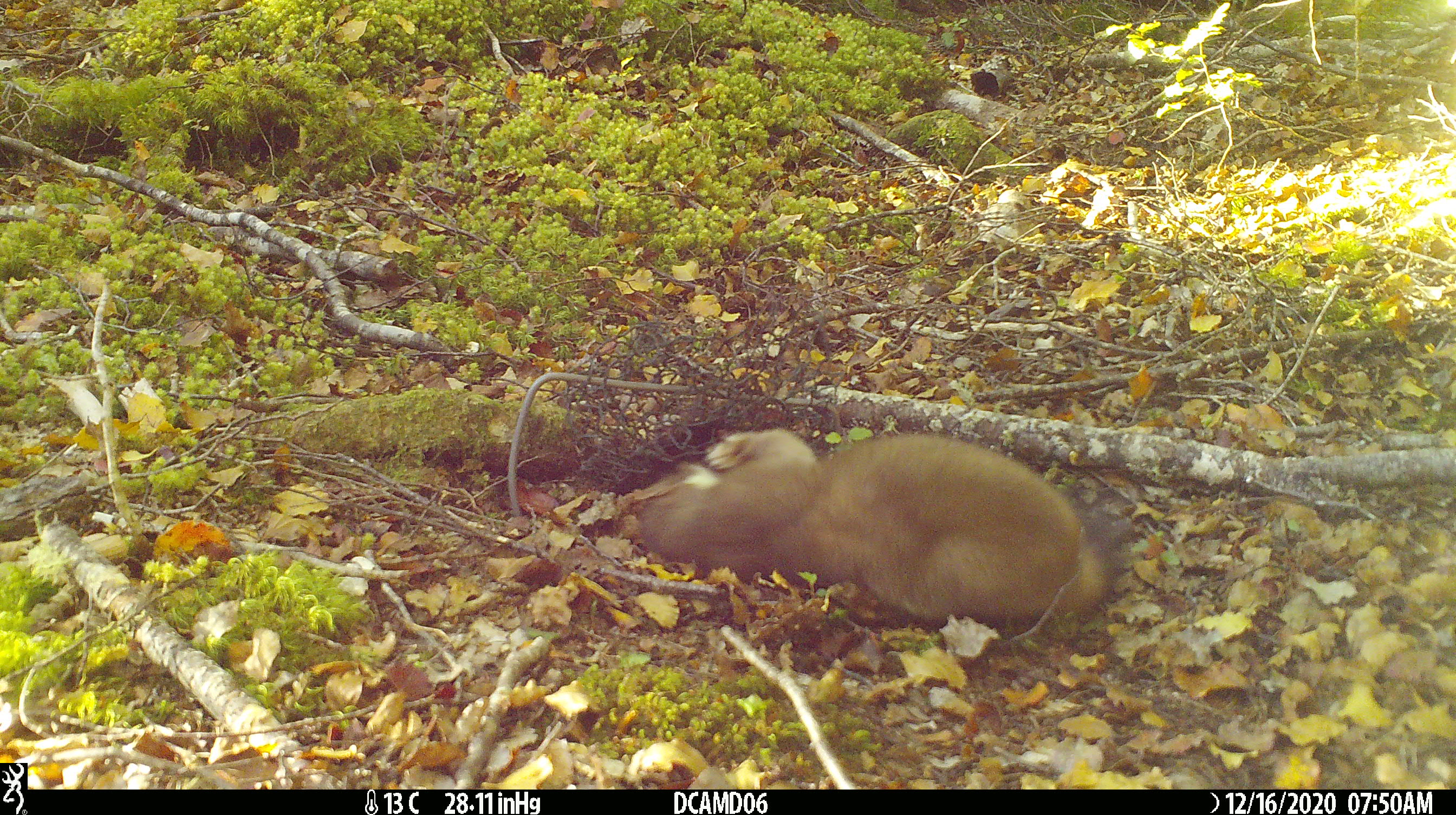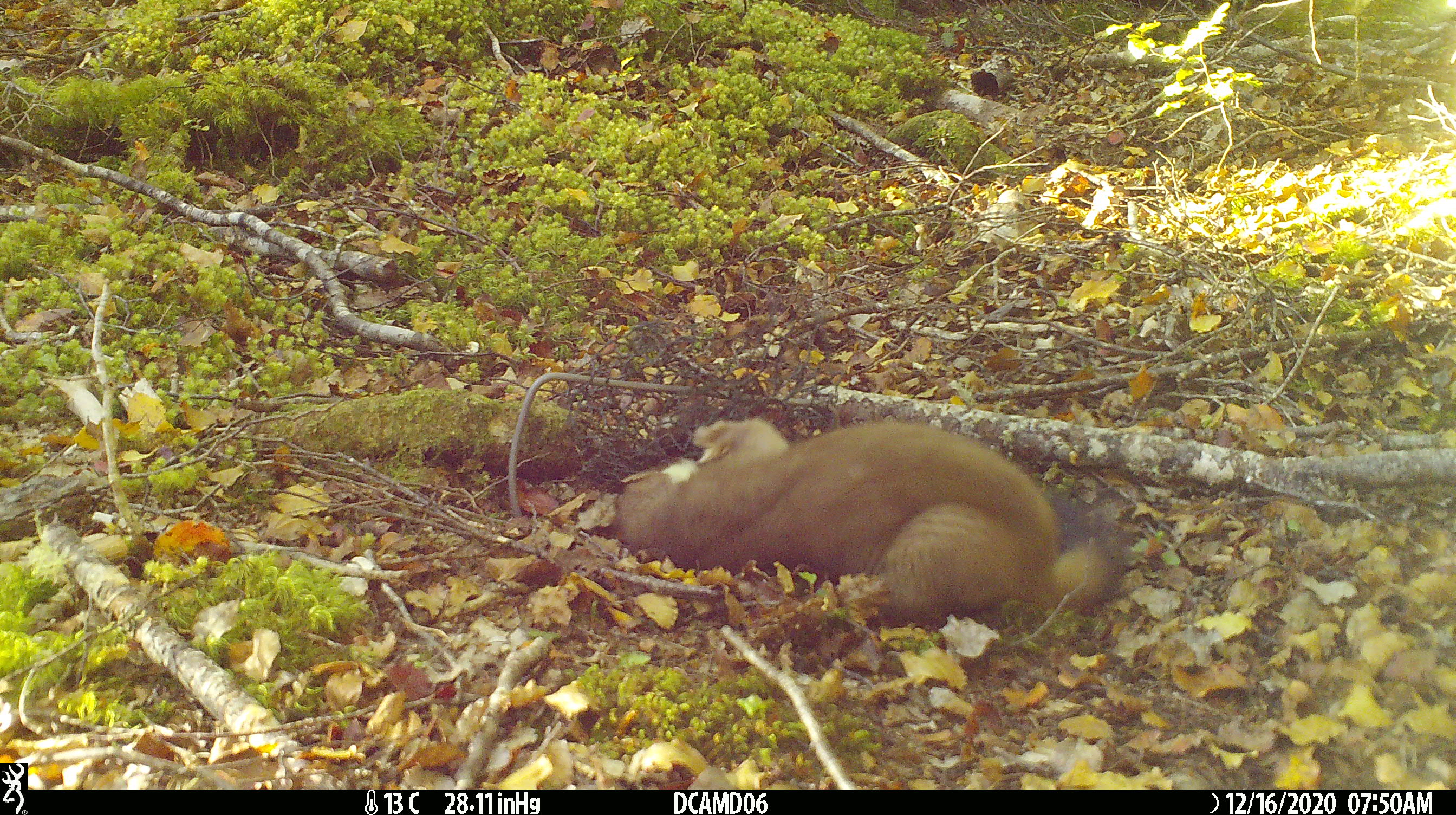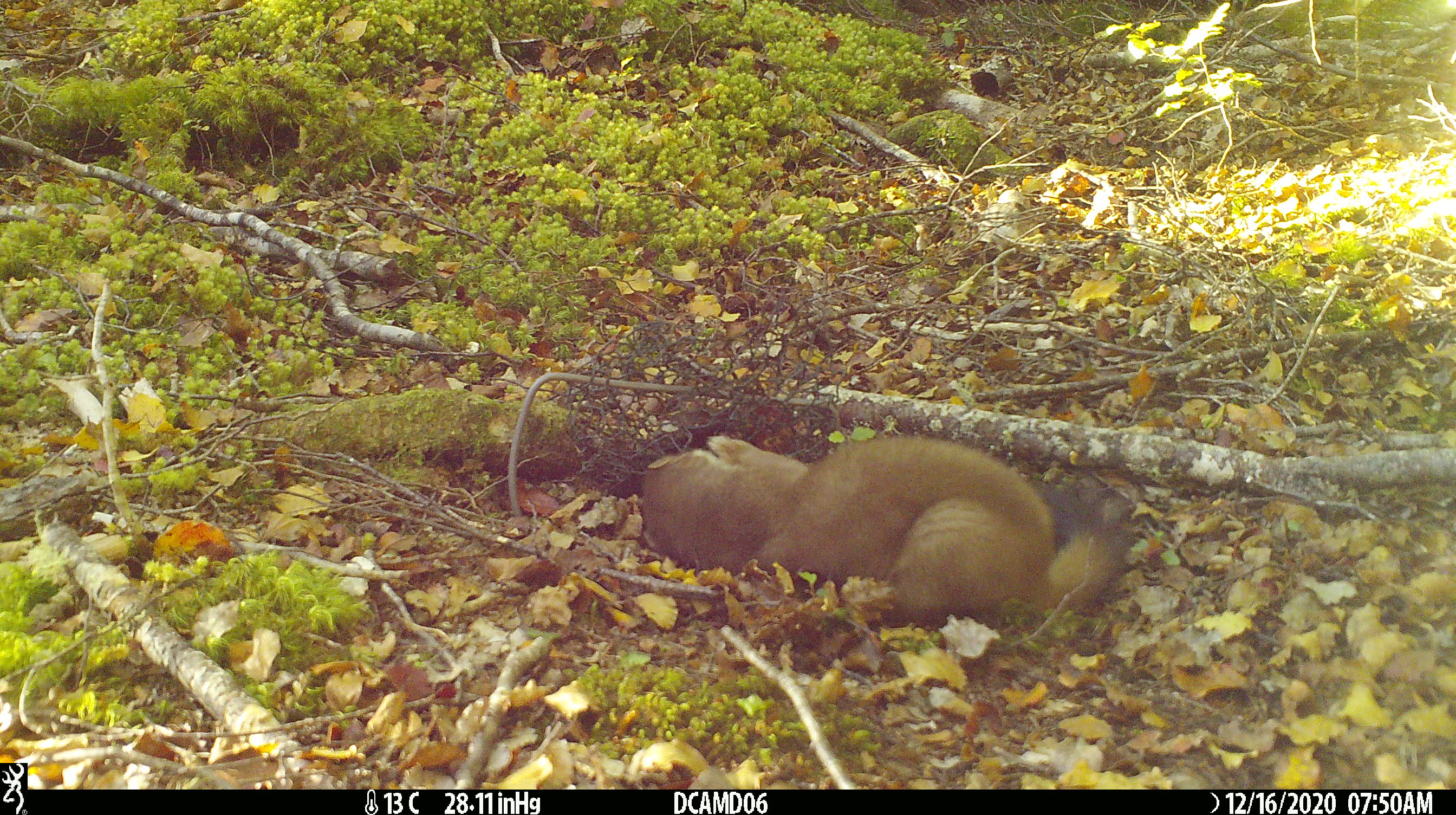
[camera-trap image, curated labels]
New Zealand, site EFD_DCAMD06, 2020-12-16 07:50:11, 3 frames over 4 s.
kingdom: Animalia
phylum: Chordata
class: Mammalia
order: Carnivora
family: Mustelidae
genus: Mustela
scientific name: Mustela erminea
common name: stoat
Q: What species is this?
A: Stoat (Mustela erminea).